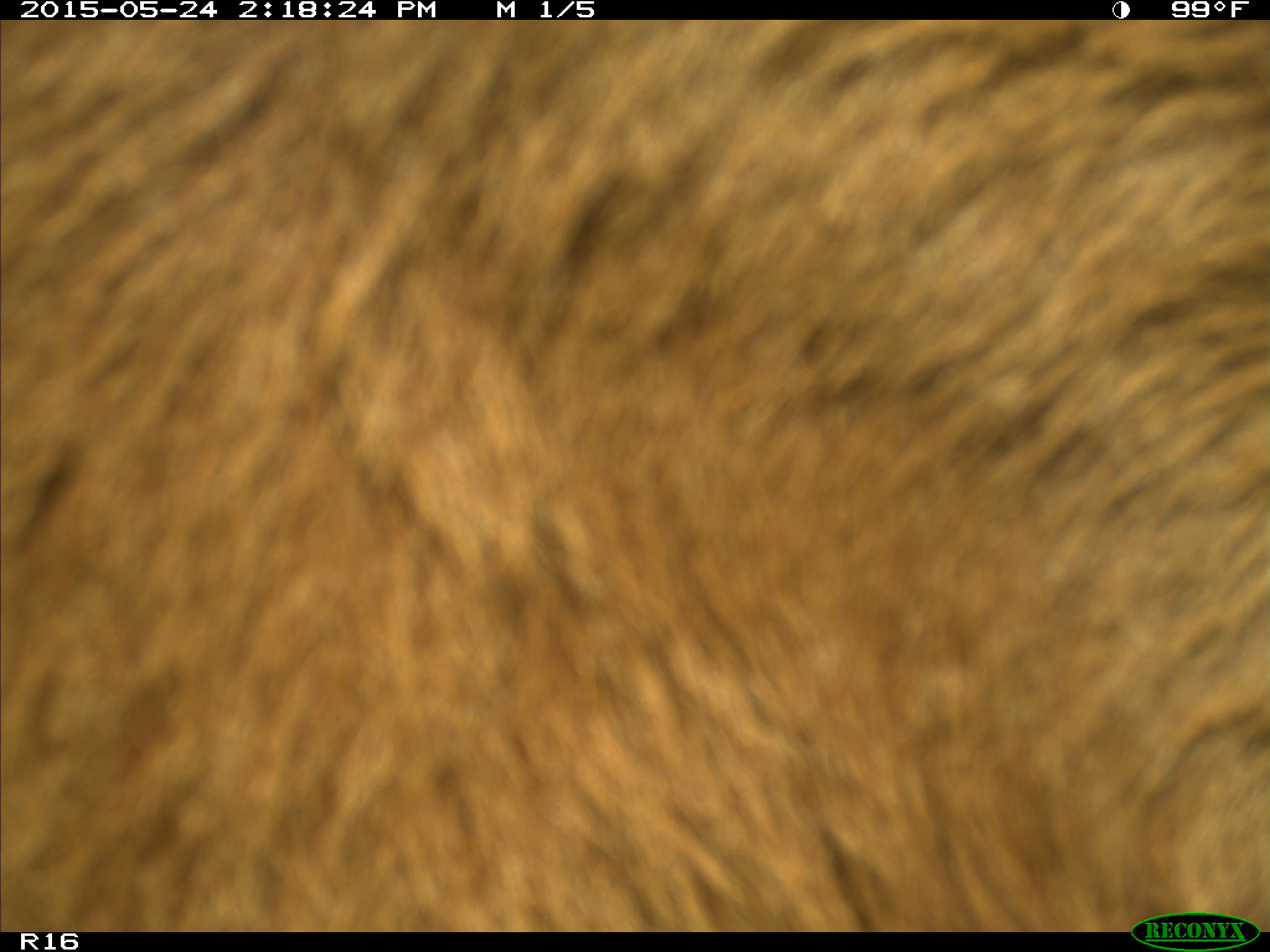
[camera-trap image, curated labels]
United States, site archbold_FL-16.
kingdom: Animalia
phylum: Chordata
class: Mammalia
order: Artiodactyla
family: Bovidae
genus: Bos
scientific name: Bos taurus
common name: domestic cow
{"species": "Bos taurus (domestic cow)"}